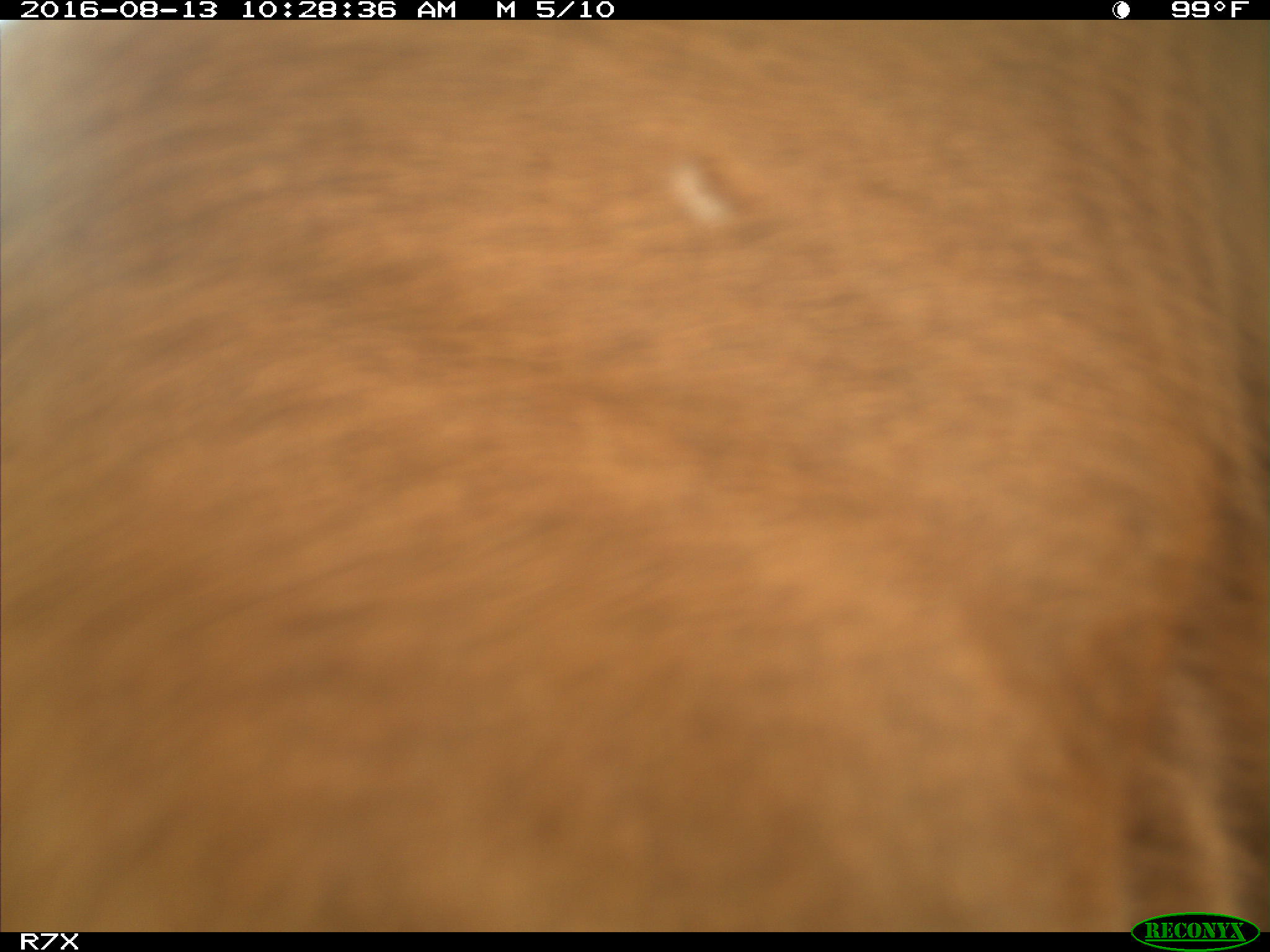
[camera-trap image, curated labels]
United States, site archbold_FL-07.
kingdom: Animalia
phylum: Chordata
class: Mammalia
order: Artiodactyla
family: Bovidae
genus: Bos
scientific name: Bos taurus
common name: domestic cow